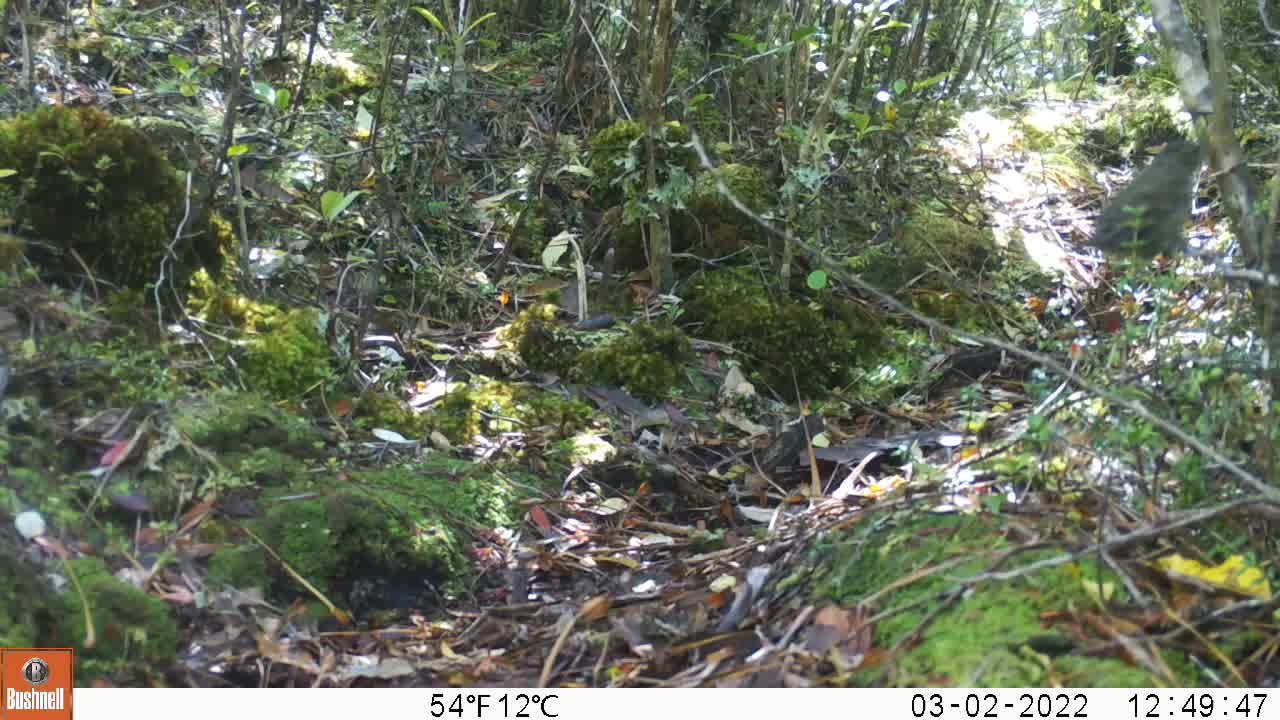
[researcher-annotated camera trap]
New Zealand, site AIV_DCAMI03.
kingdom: Animalia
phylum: Chordata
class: Aves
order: Passeriformes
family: Prunellidae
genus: Prunella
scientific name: Prunella modularis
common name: dunnock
Dunnock (Prunella modularis).